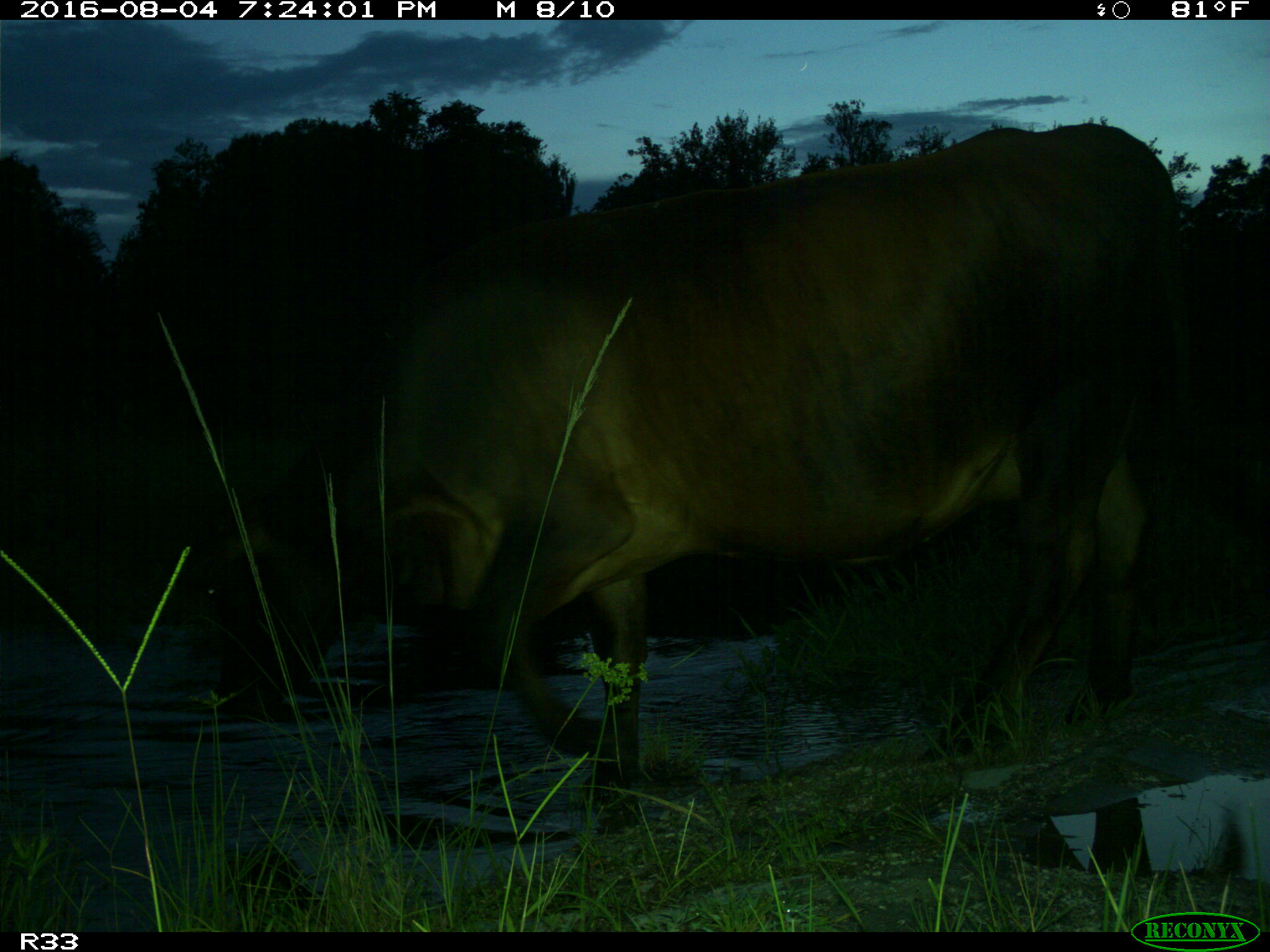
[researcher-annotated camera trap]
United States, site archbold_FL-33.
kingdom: Animalia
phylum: Chordata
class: Mammalia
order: Artiodactyla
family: Bovidae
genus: Bos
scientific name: Bos taurus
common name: domestic cow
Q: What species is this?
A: Bos taurus (domestic cow).